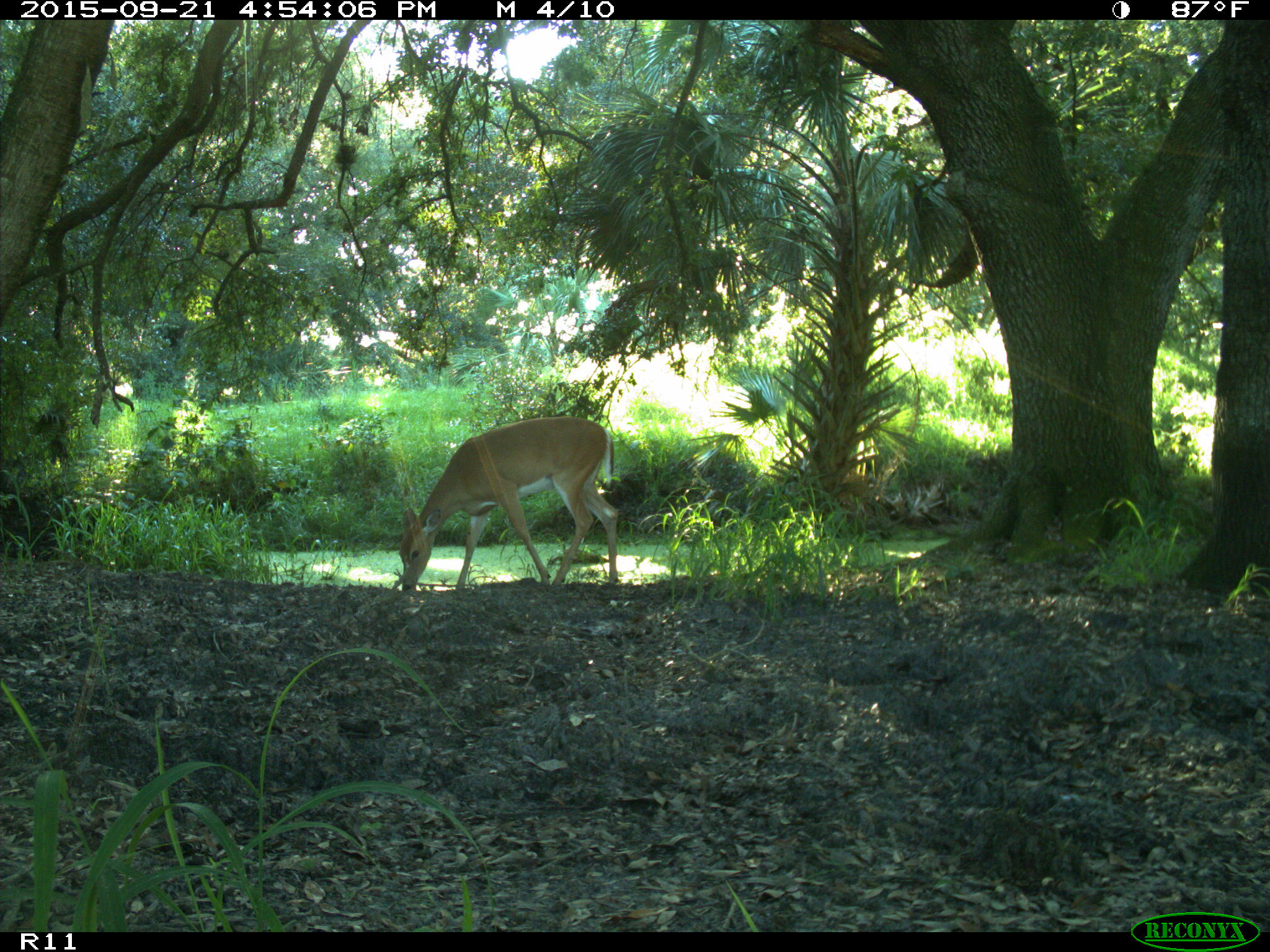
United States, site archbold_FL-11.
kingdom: Animalia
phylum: Chordata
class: Mammalia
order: Artiodactyla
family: Cervidae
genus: Odocoileus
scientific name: Odocoileus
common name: deer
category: unidentified deer